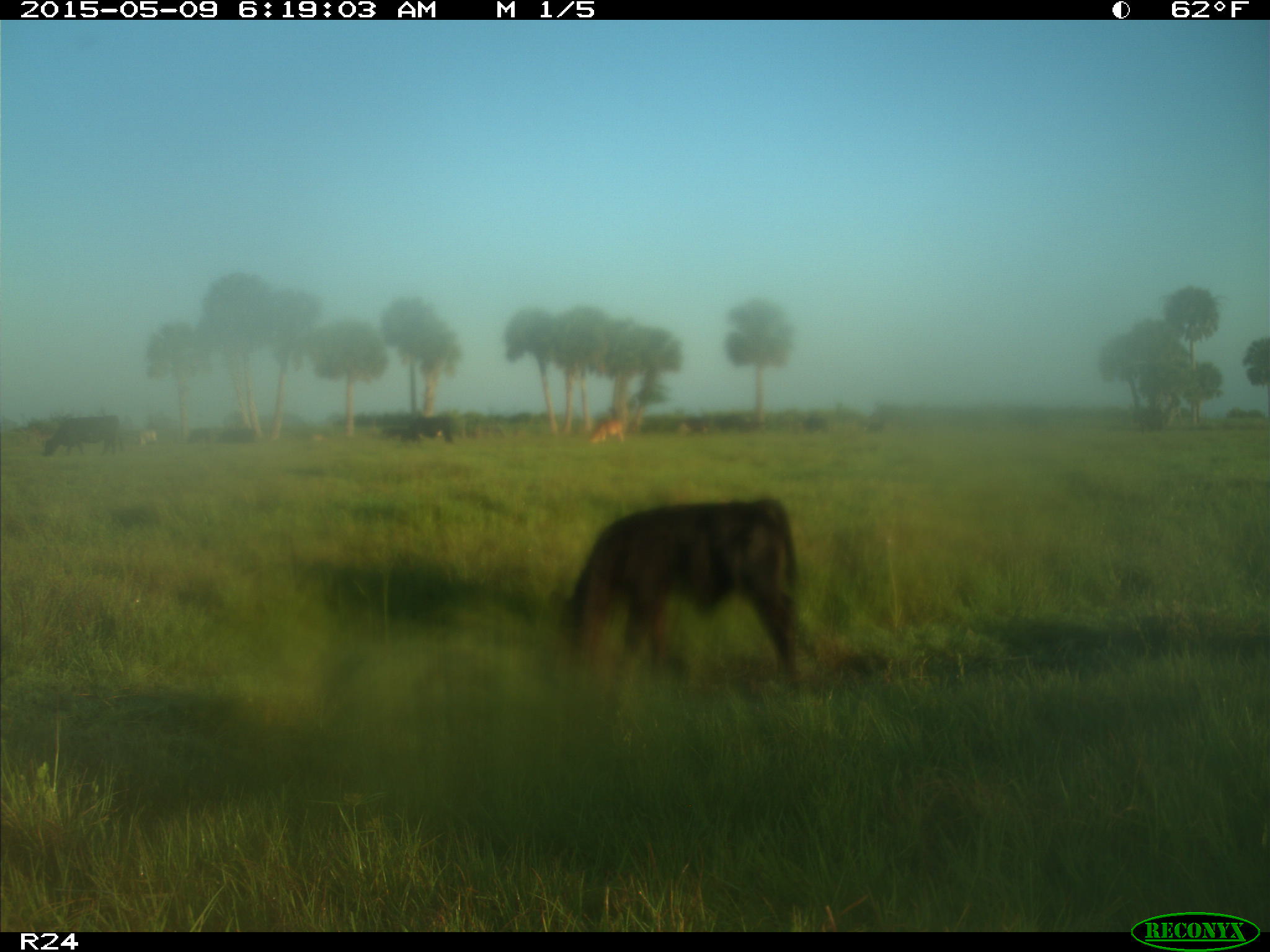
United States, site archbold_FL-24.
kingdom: Animalia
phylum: Chordata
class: Mammalia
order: Artiodactyla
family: Bovidae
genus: Bos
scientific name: Bos taurus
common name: domestic cow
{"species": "Bos taurus (domestic cow)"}